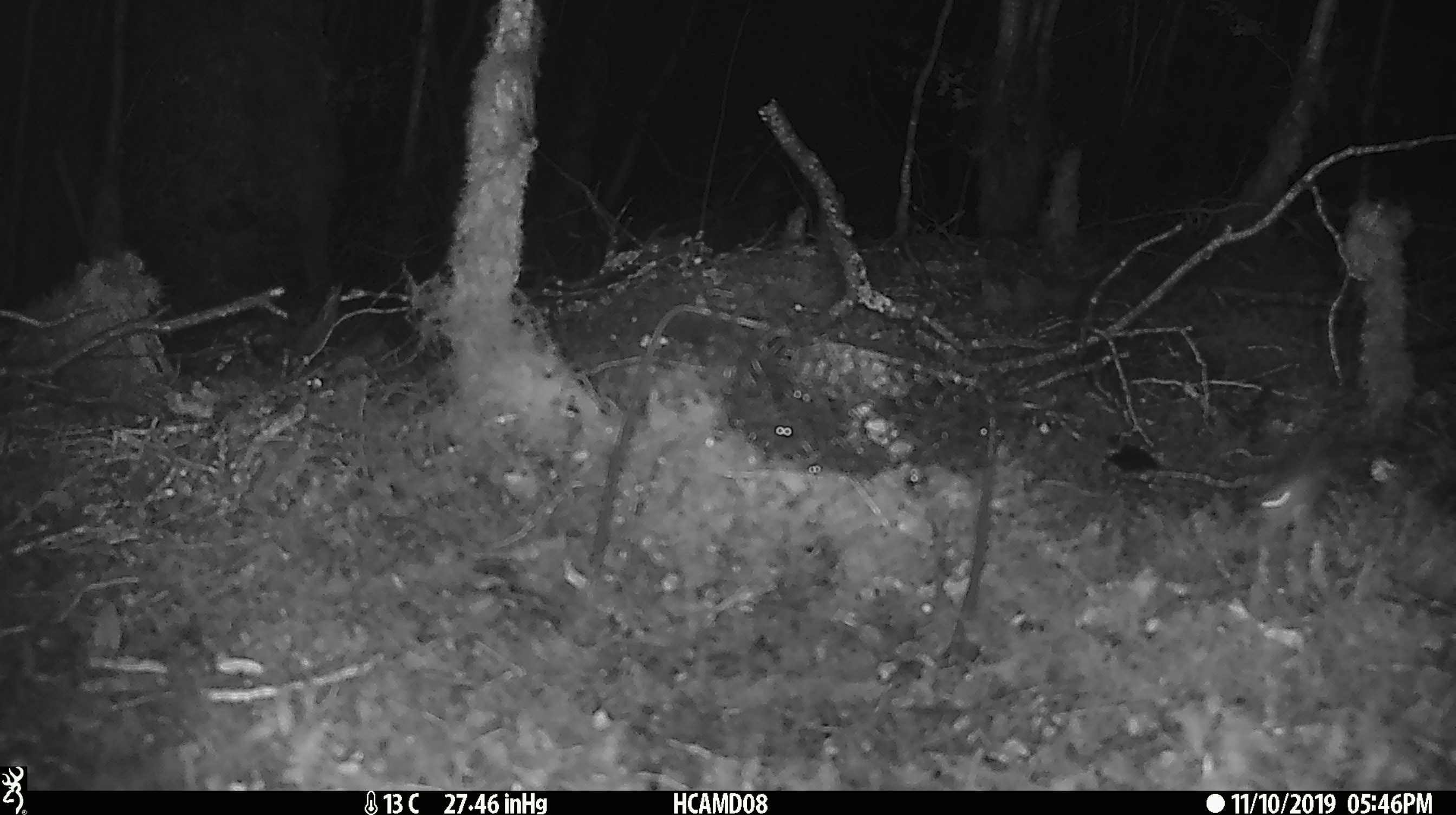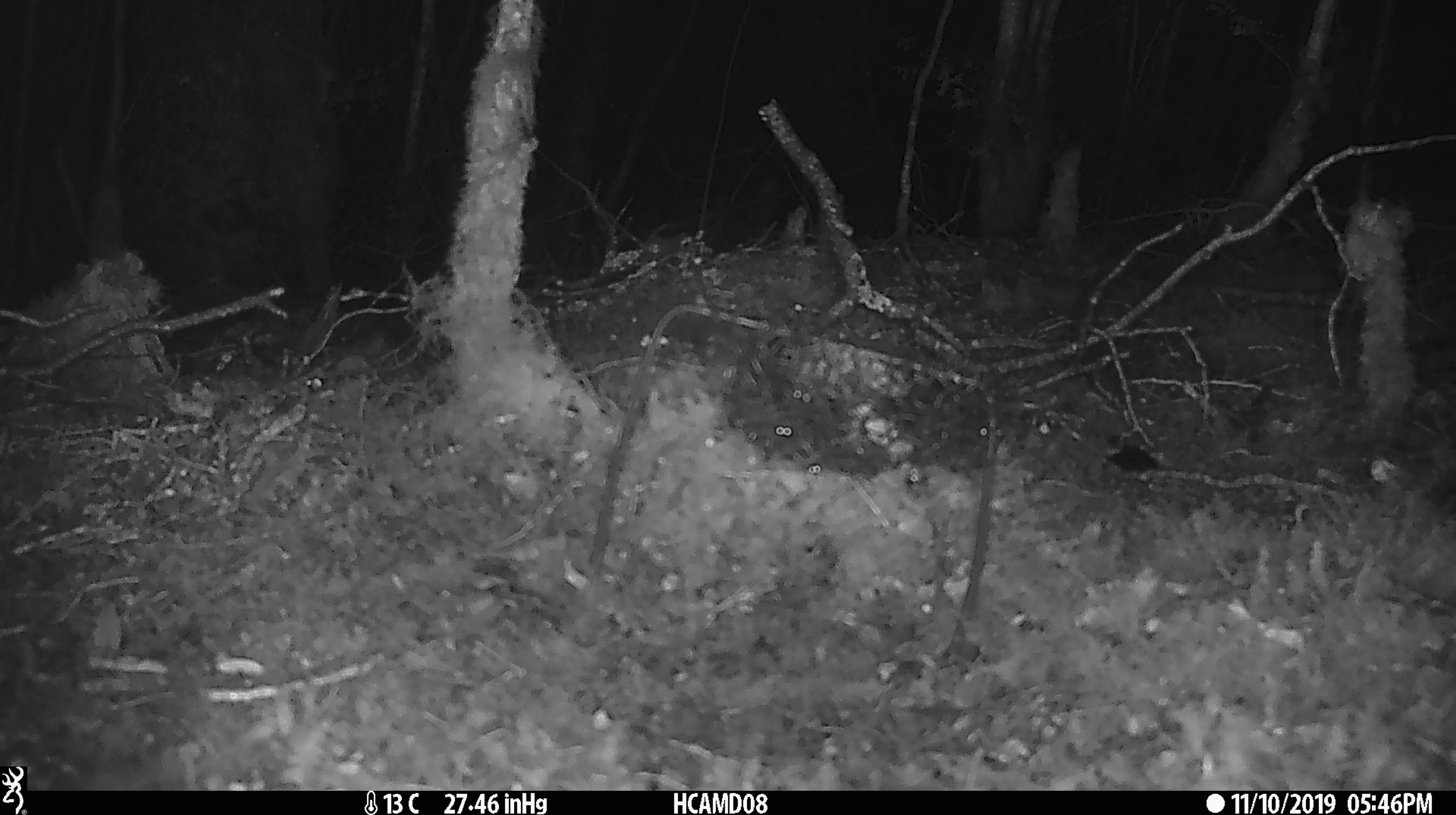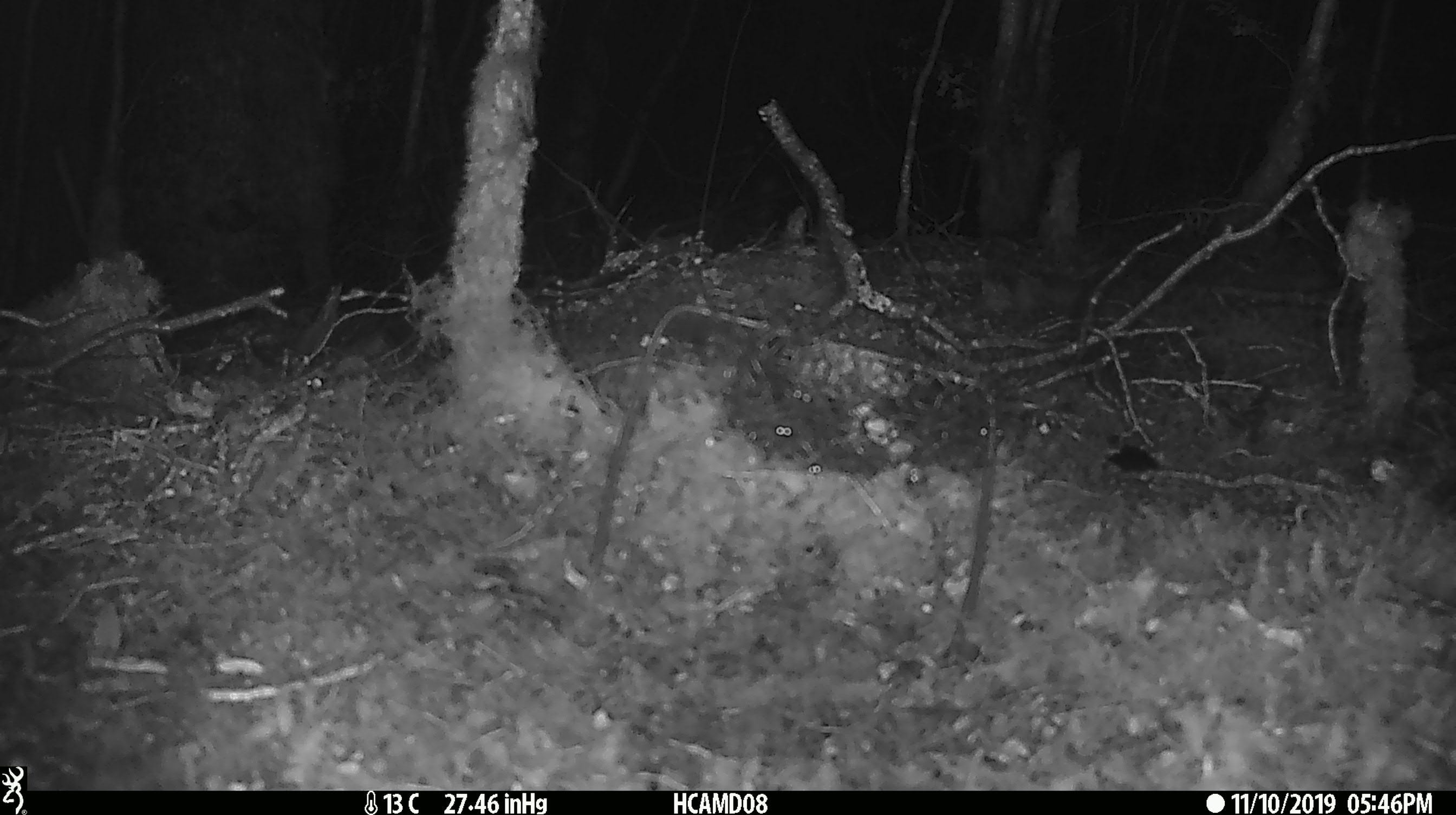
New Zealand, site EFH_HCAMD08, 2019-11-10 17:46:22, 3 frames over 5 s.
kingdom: Animalia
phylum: Chordata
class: Mammalia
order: Rodentia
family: Muridae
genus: Mus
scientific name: Mus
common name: mouse